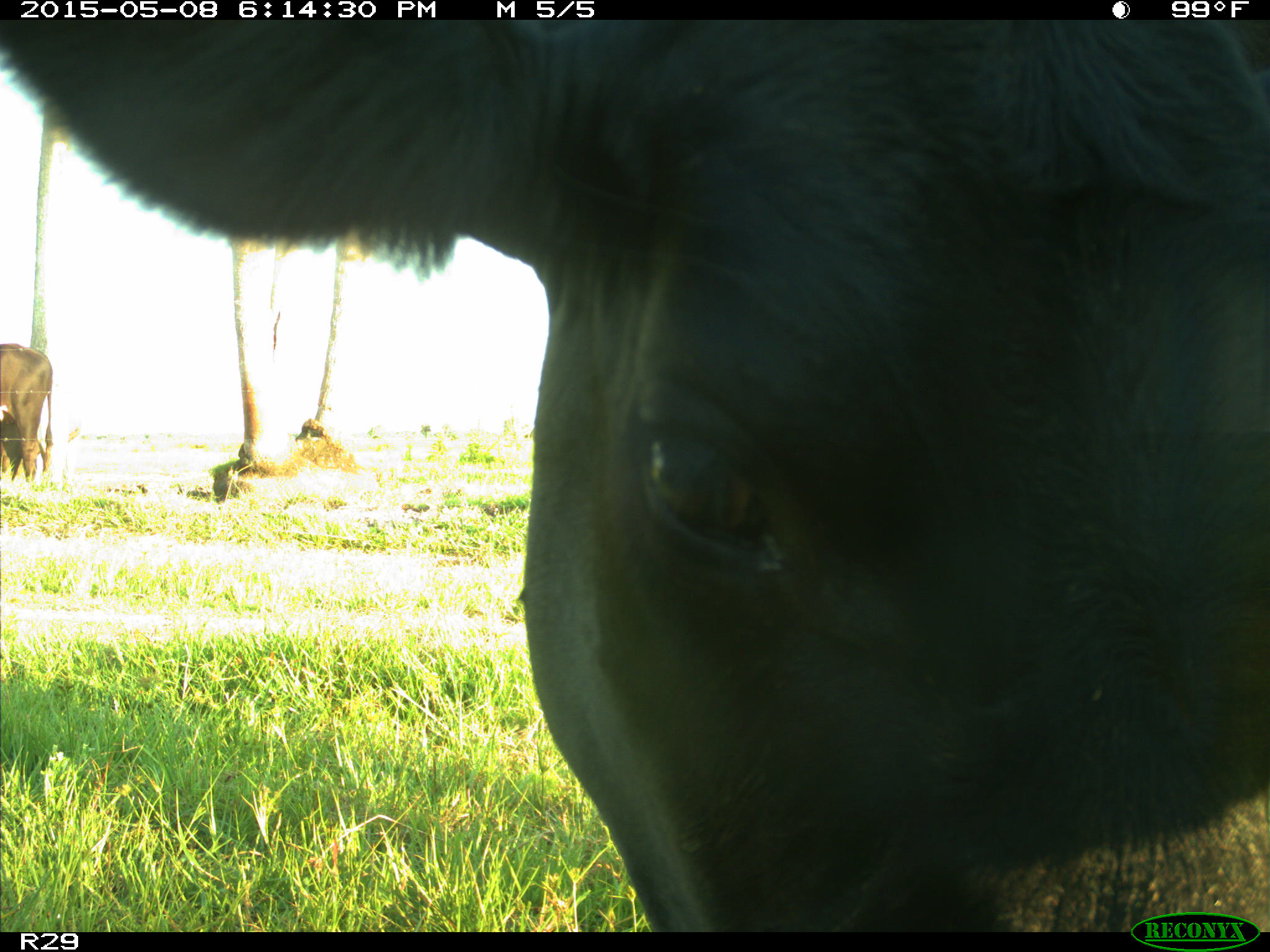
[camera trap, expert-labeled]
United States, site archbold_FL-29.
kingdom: Animalia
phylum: Chordata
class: Mammalia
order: Artiodactyla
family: Bovidae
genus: Bos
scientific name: Bos taurus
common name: domestic cow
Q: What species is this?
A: Bos taurus (domestic cow).